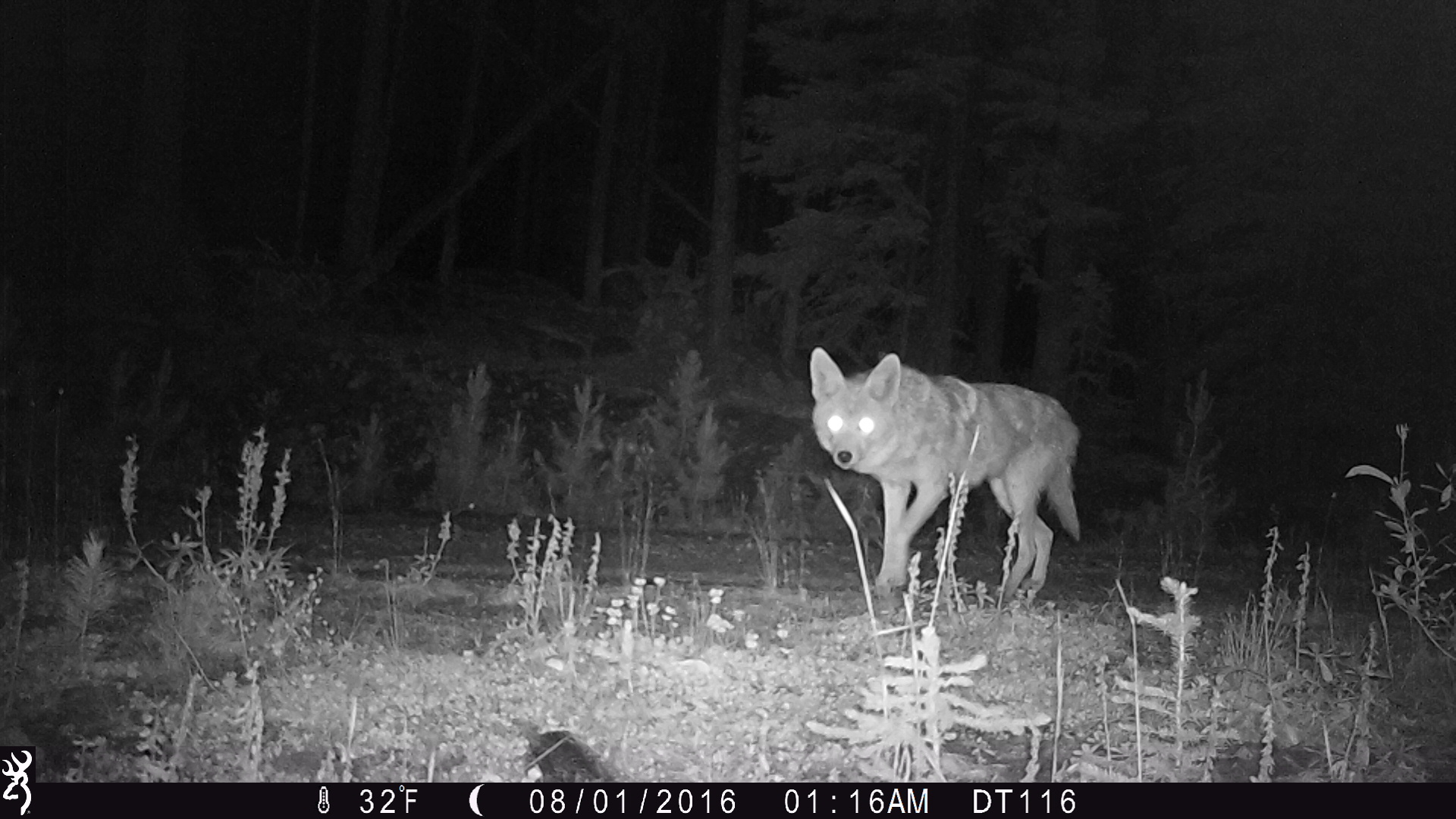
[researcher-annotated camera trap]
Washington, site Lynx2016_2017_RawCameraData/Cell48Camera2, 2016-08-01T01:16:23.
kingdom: Animalia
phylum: Chordata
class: Mammalia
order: Carnivora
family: Canidae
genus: Canis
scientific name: Canis latrans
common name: coyote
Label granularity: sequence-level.